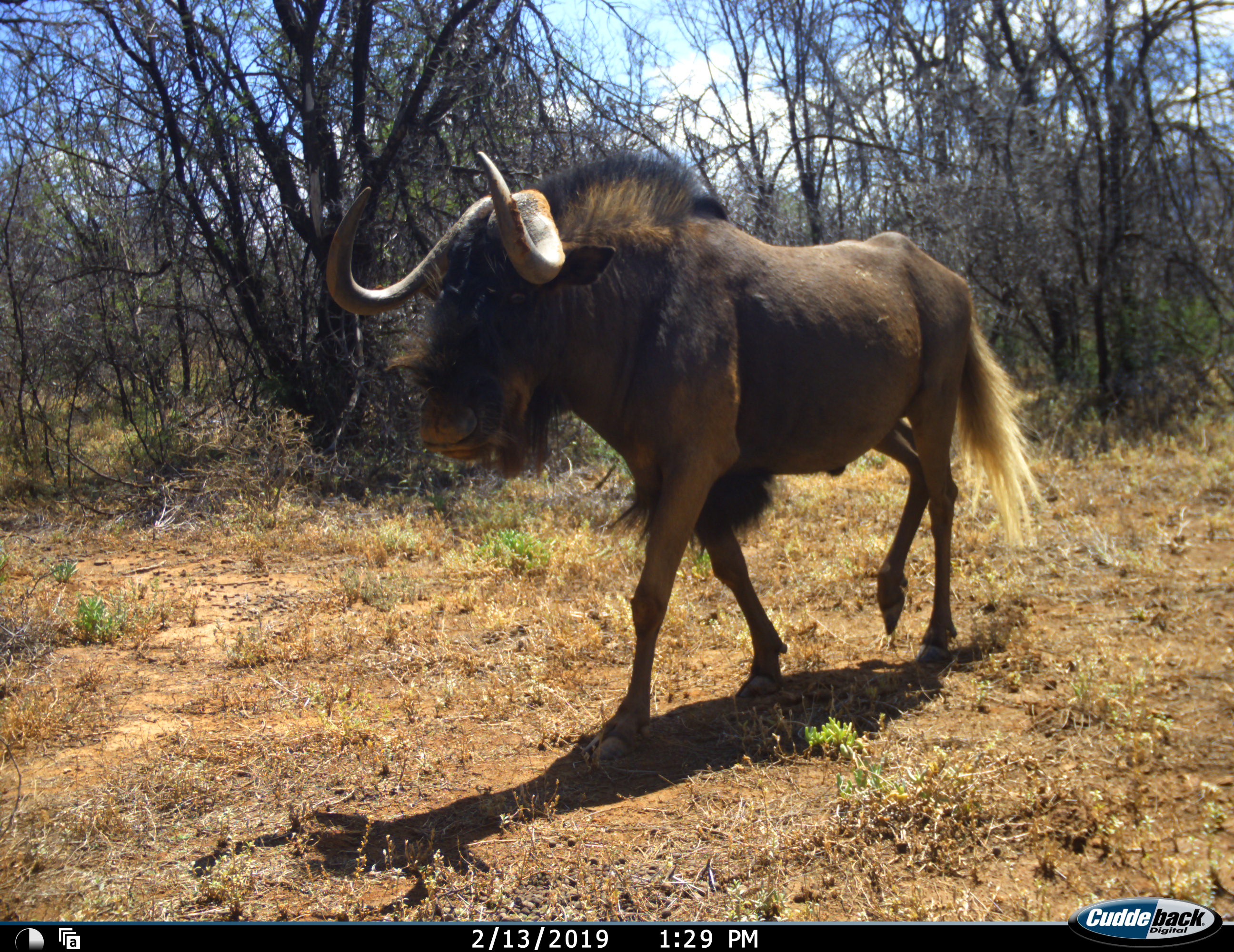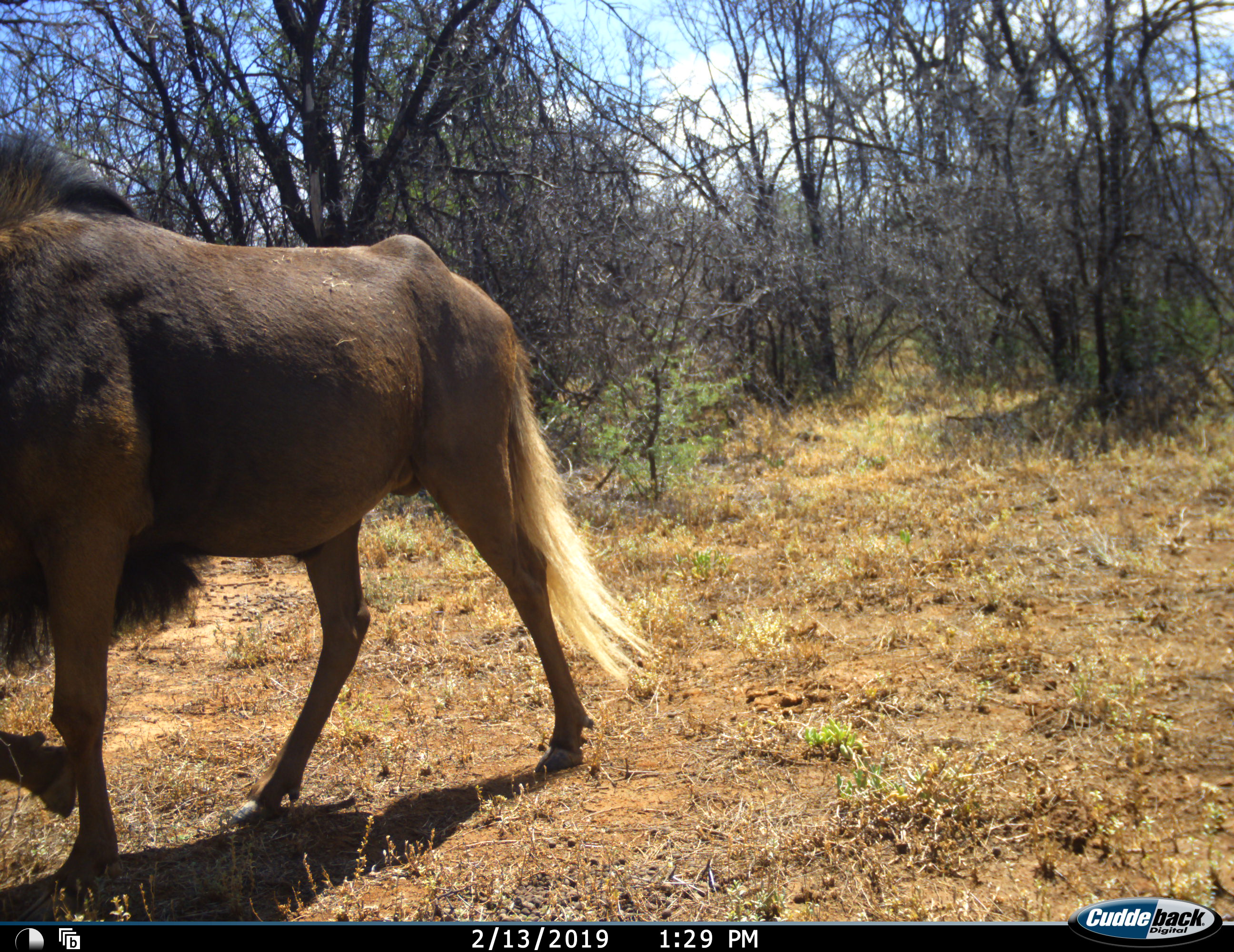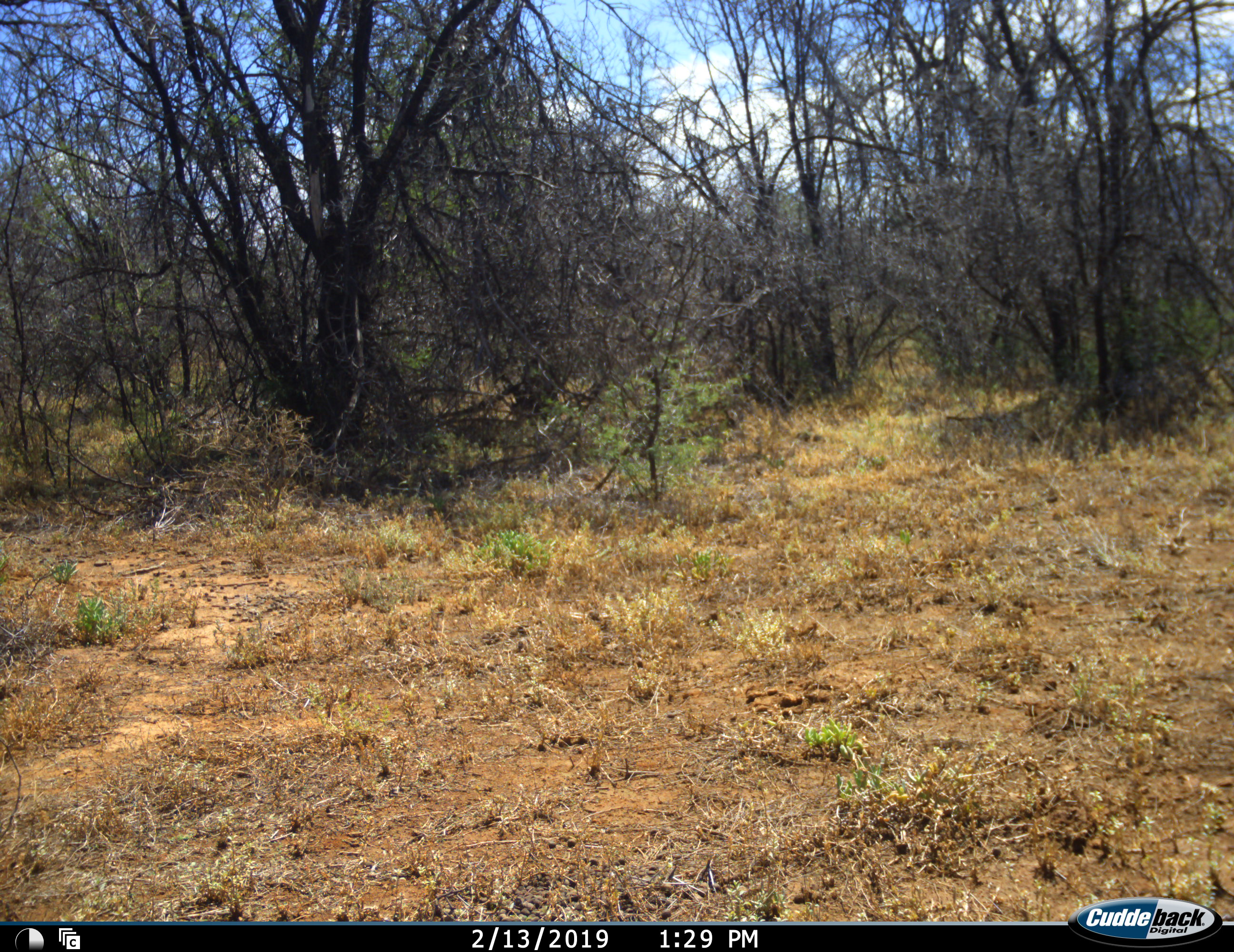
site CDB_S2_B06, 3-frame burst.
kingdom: Animalia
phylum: Chordata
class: Mammalia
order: Artiodactyla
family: Bovidae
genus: Connochaetes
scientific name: Connochaetes gnou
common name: black wildebeest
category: wildebeestblack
Wildebeestblack (black wildebeest) (Connochaetes gnou), count 1. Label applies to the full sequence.